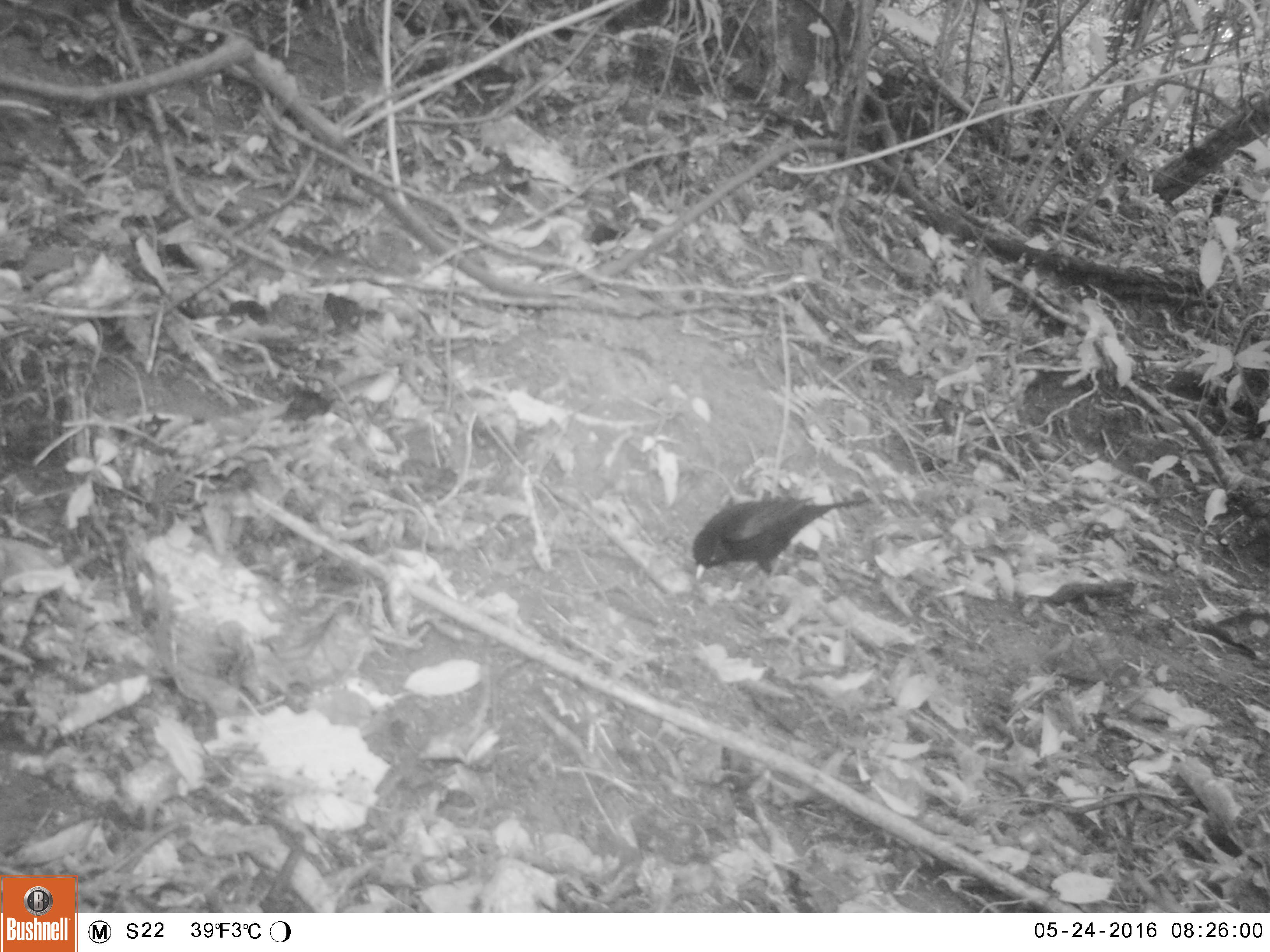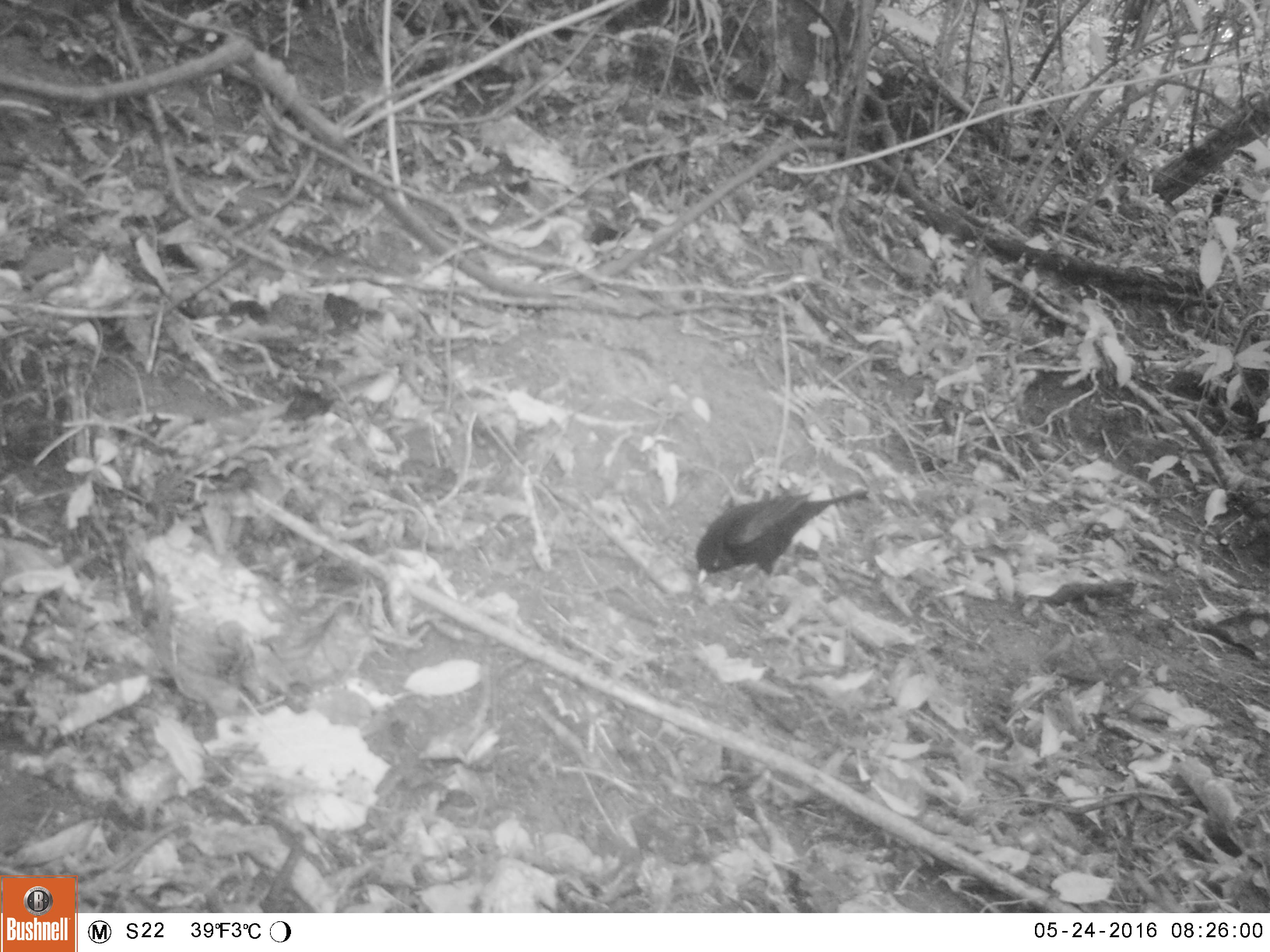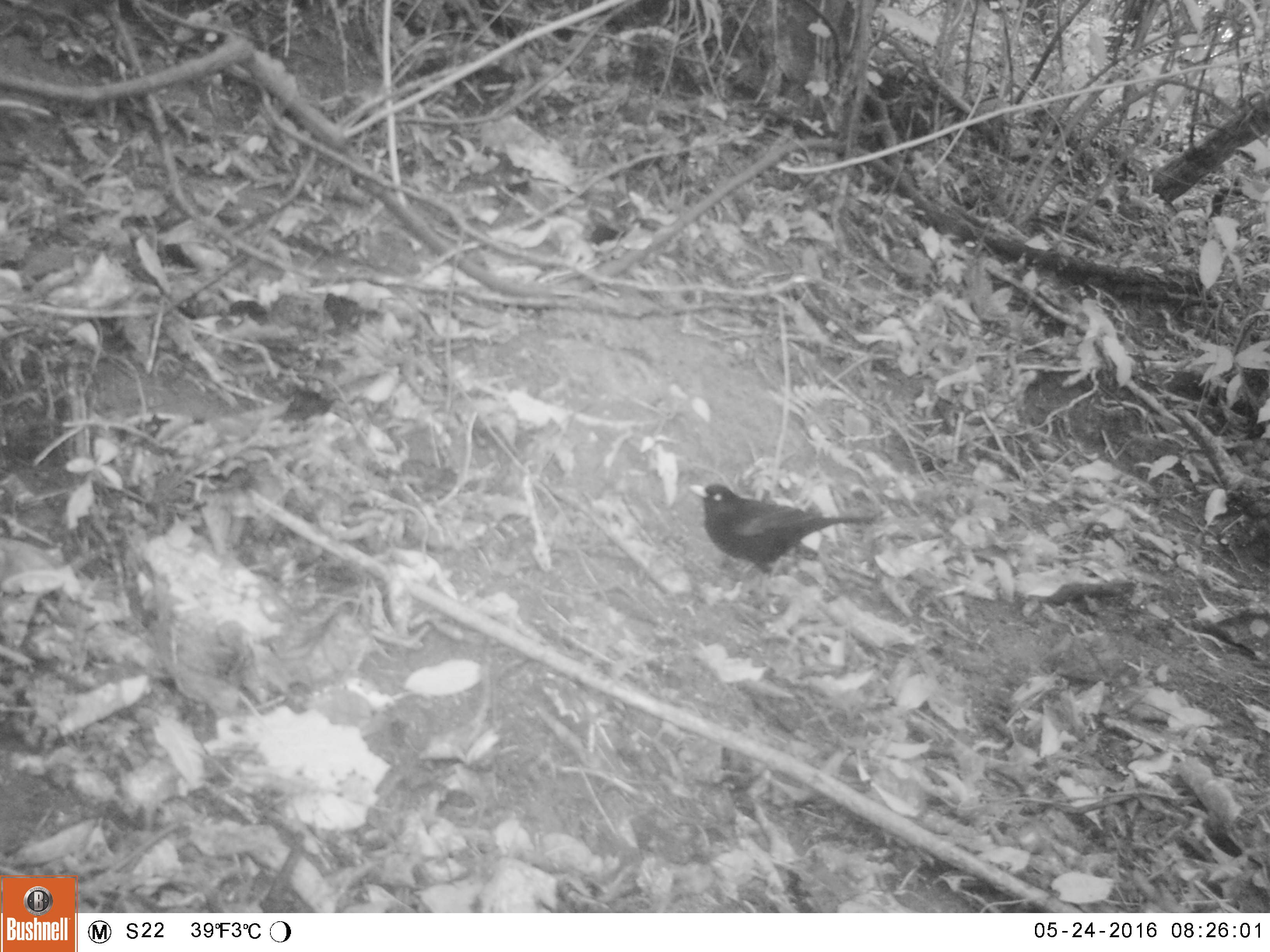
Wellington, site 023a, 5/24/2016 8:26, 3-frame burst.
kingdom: Animalia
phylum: Chordata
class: Aves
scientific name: Aves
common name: bird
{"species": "bird (Aves)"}